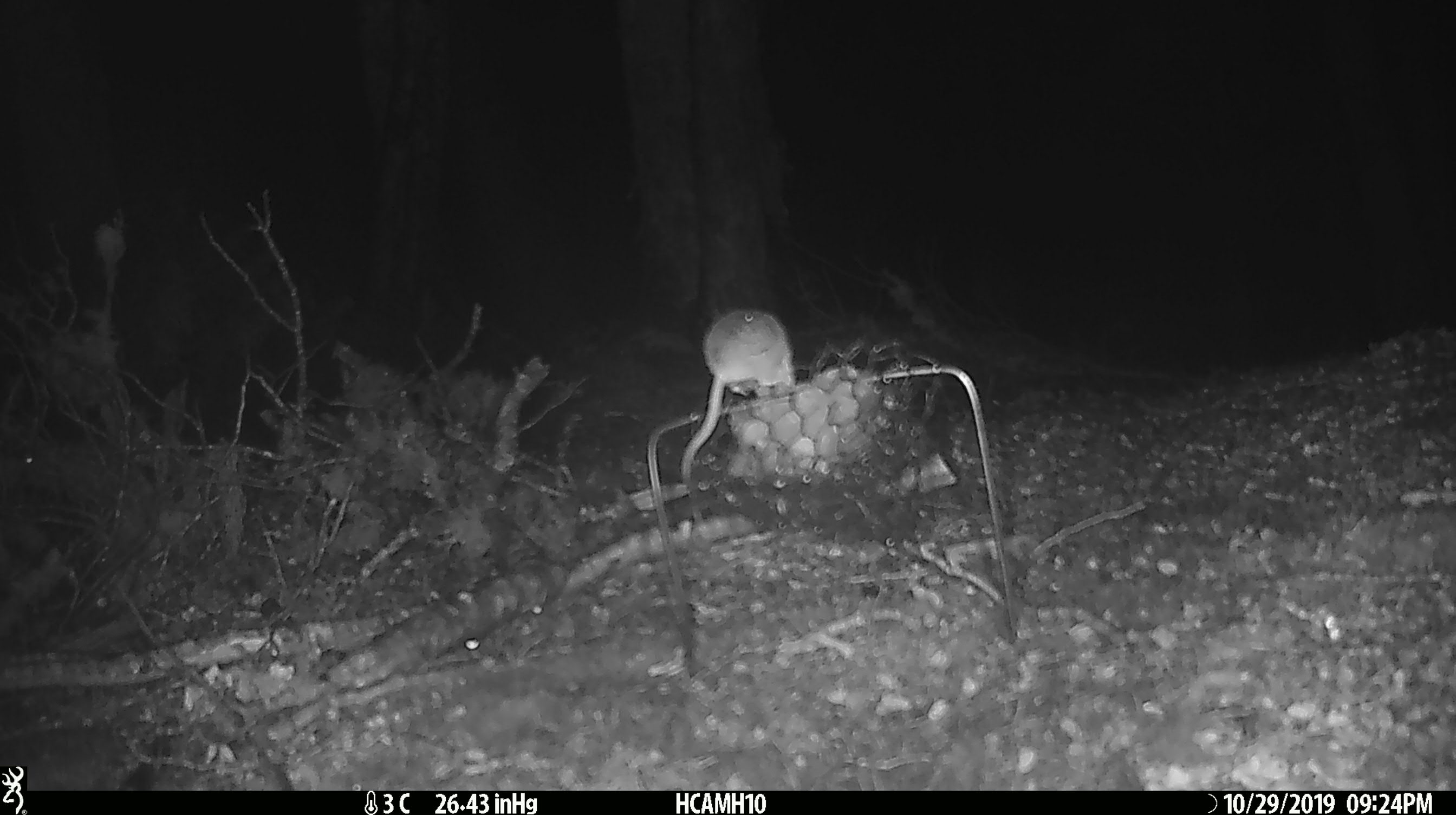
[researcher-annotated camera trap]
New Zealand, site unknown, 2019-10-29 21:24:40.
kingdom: Animalia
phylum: Chordata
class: Mammalia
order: Rodentia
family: Muridae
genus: Mus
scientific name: Mus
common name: mouse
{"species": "mouse (Mus)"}